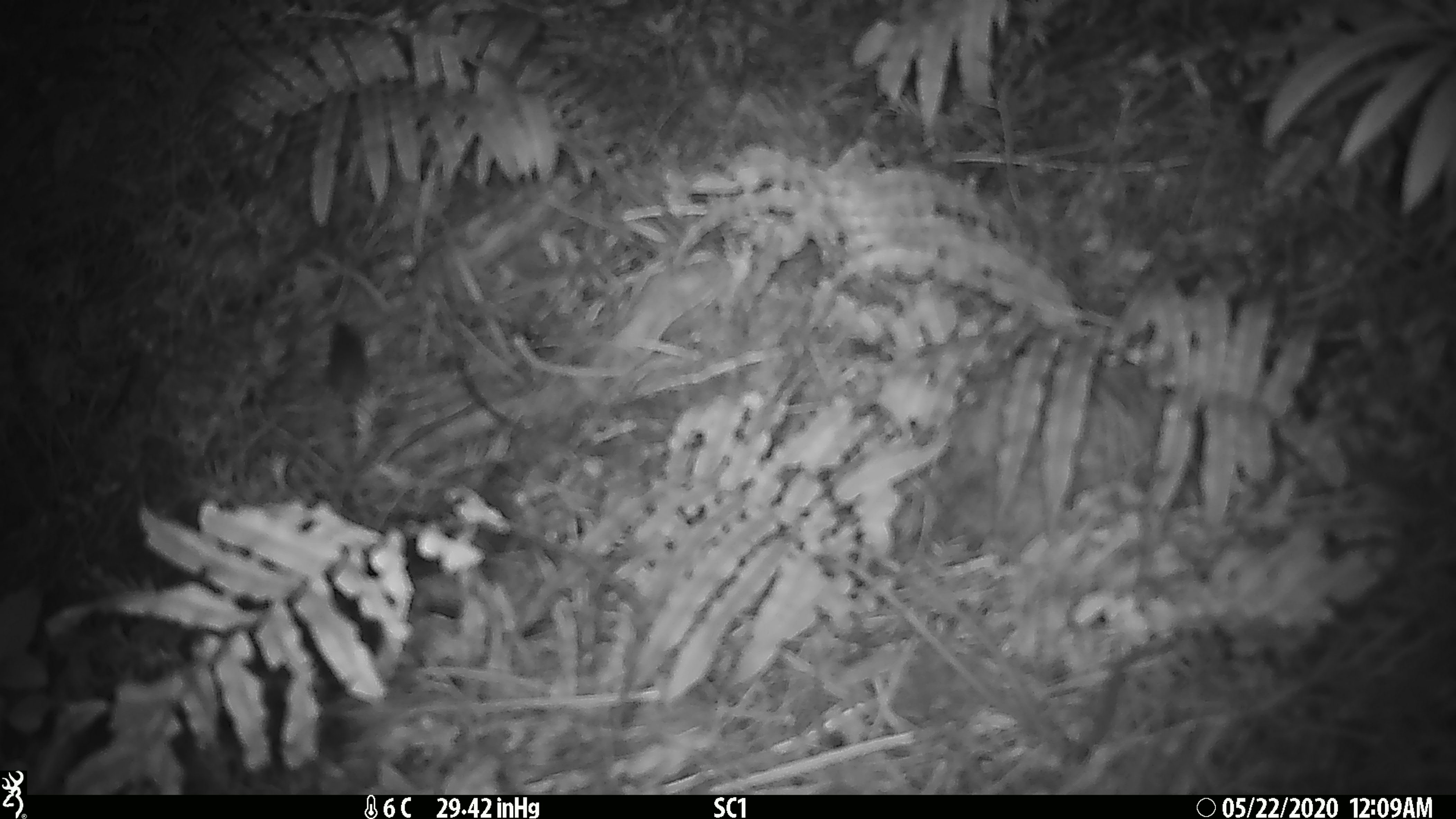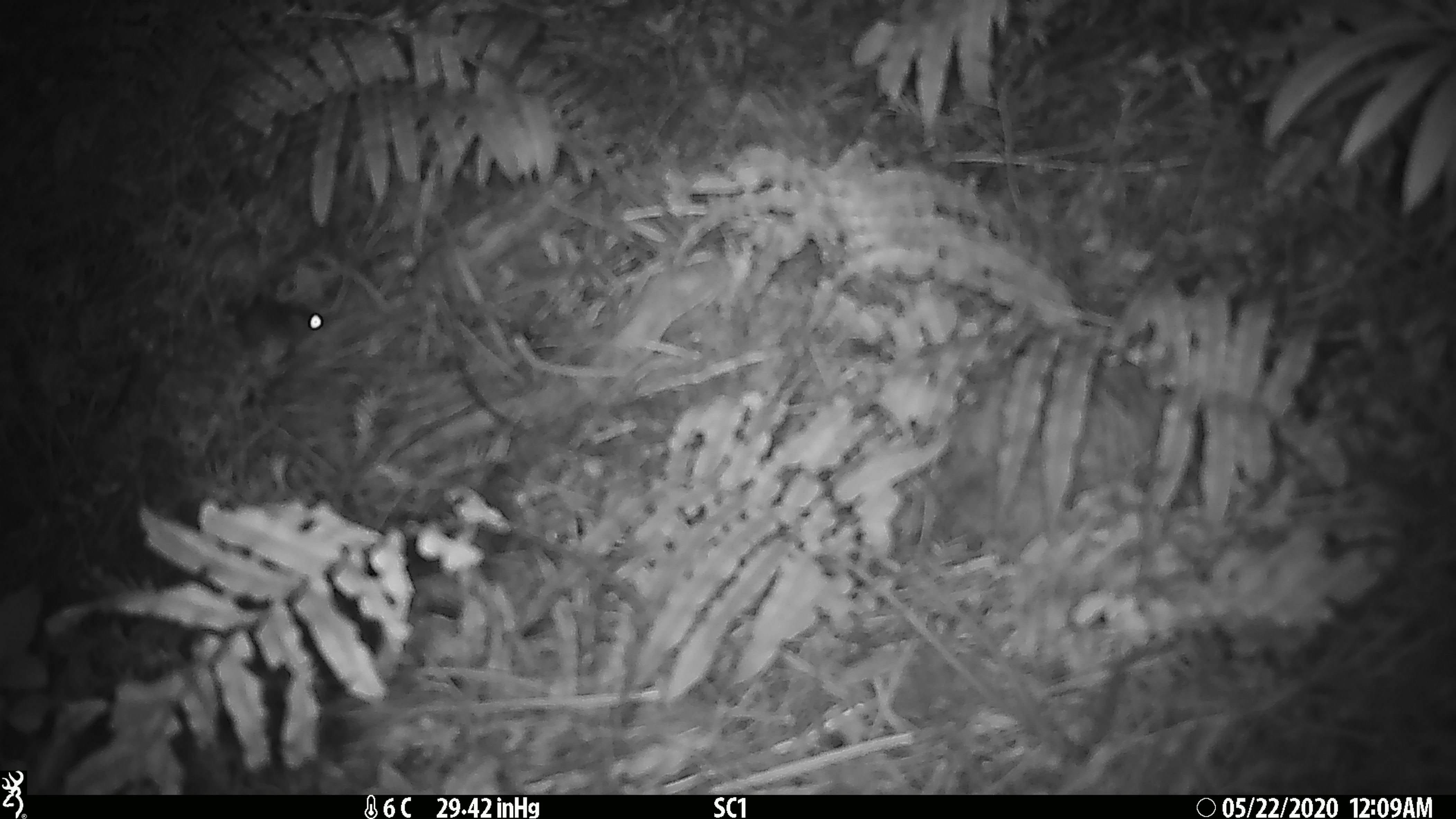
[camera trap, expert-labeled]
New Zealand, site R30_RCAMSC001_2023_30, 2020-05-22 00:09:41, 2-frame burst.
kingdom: Animalia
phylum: Chordata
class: Mammalia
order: Rodentia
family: Muridae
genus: Mus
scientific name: Mus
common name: mouse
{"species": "mouse (Mus)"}